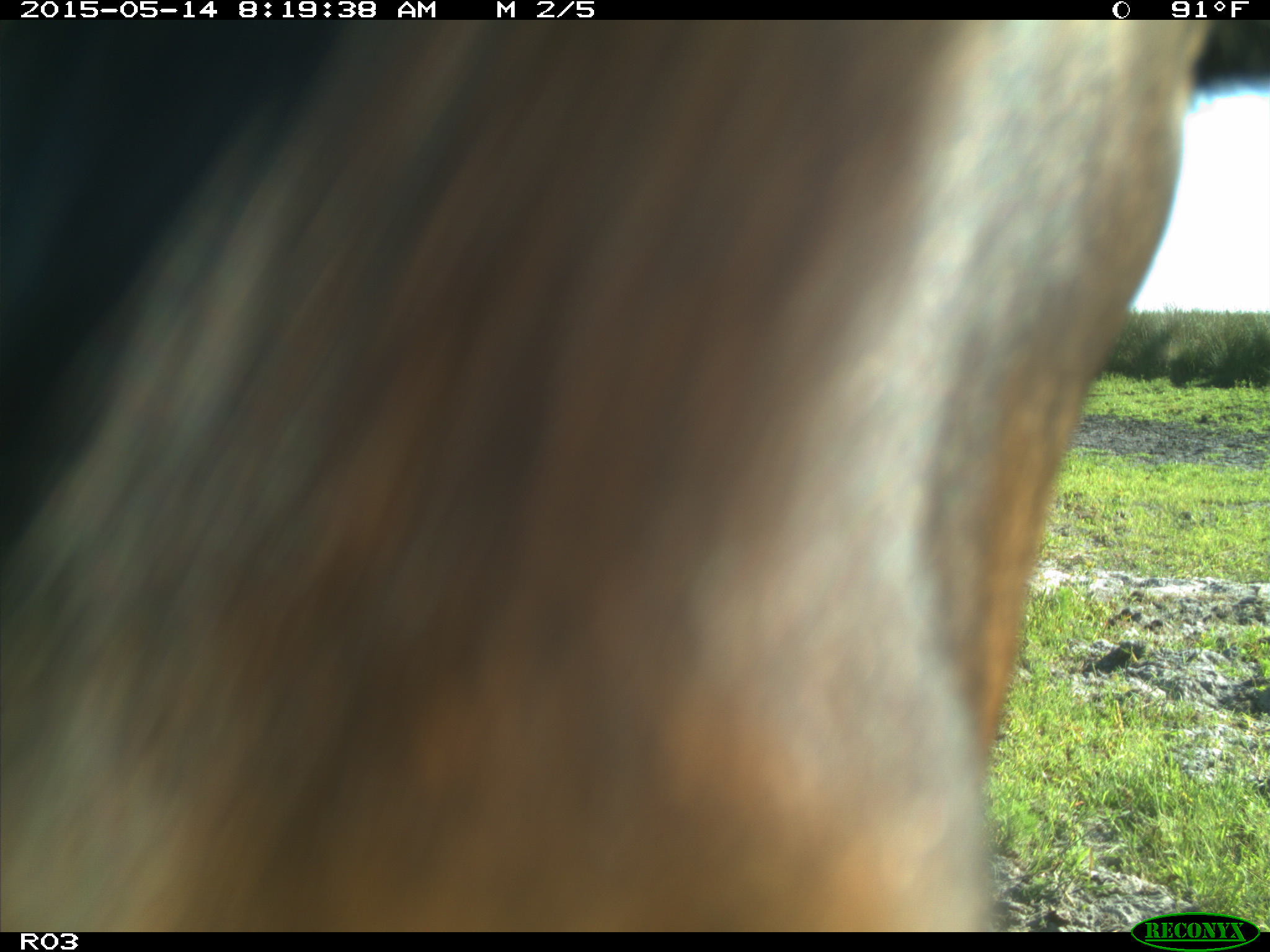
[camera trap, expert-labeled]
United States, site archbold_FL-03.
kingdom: Animalia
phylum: Chordata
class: Mammalia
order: Artiodactyla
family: Bovidae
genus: Bos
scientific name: Bos taurus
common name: domestic cow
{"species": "Bos taurus (domestic cow)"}